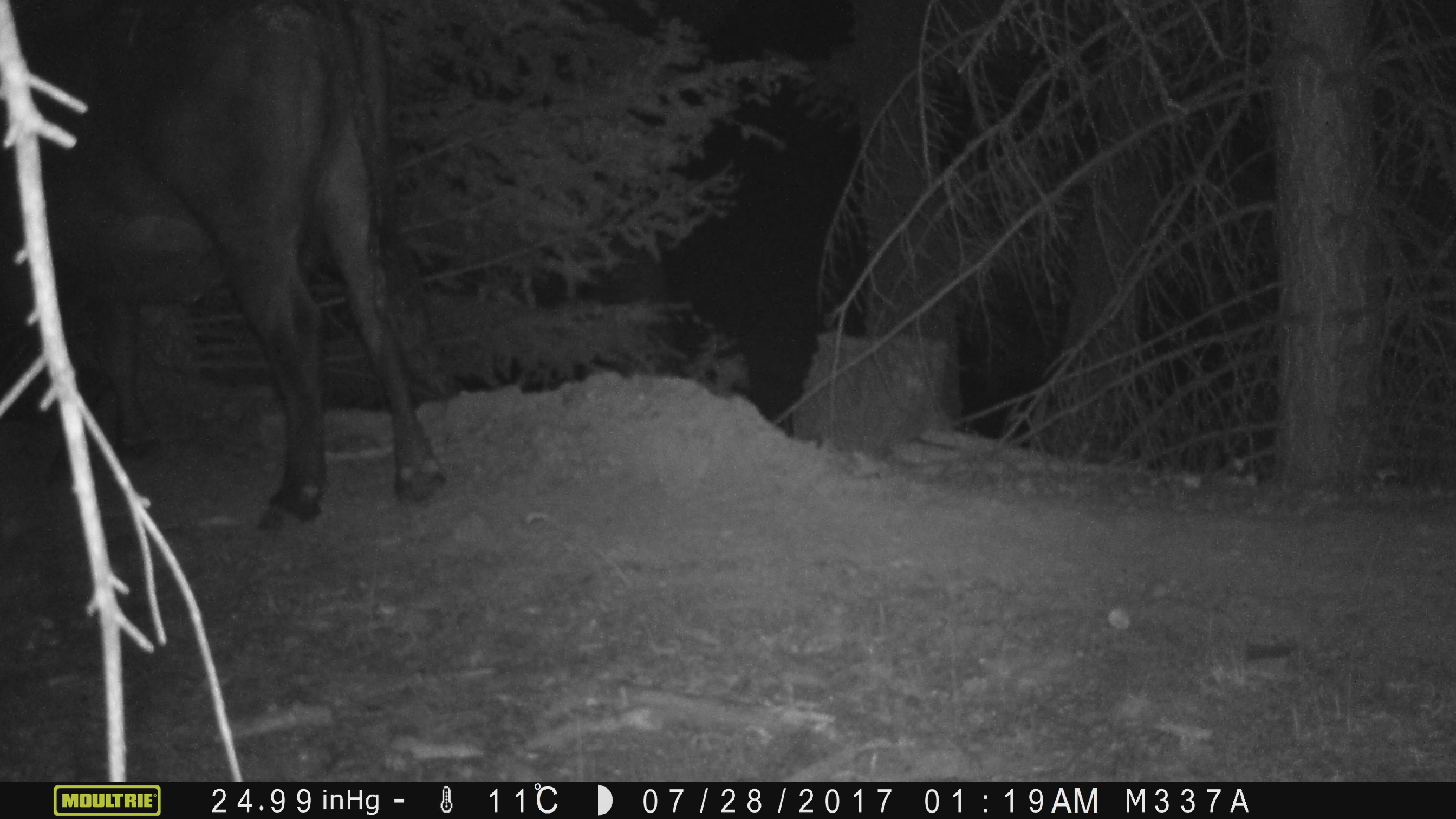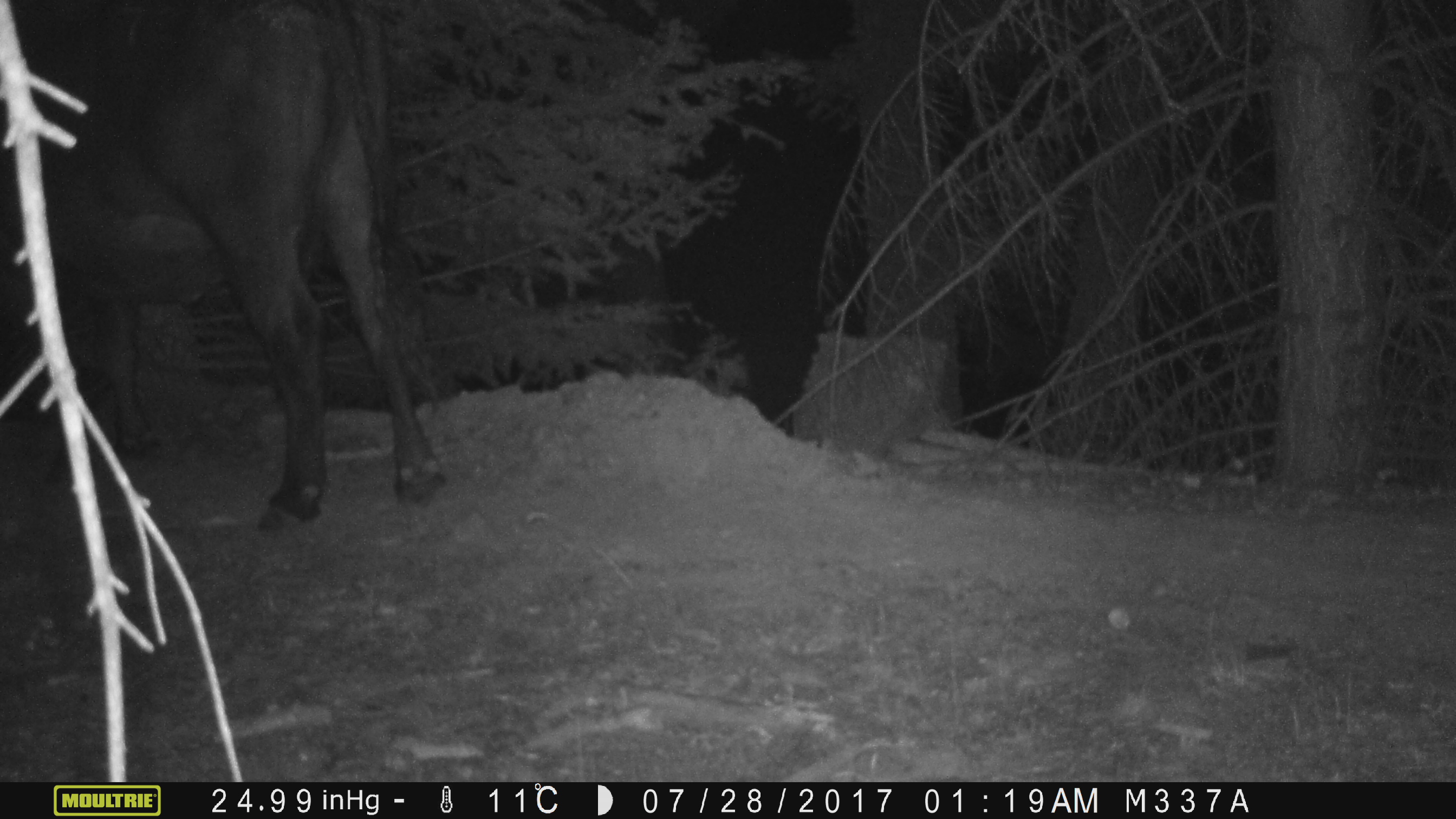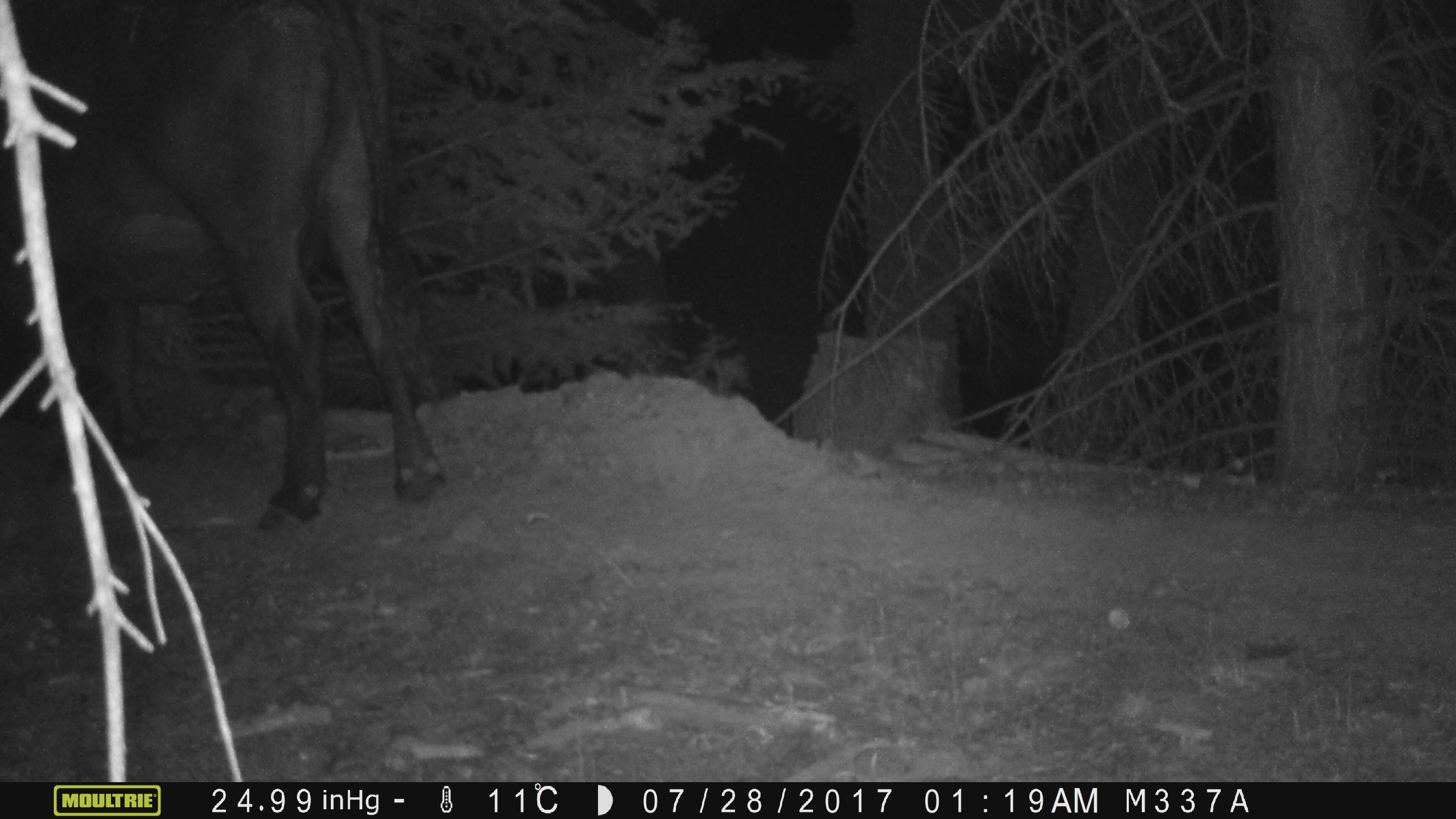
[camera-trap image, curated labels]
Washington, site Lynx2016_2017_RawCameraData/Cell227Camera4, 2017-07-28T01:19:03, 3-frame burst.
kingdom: Animalia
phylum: Chordata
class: Mammalia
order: Artiodactyla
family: Bovidae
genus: Bos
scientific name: Bos taurus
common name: domestic cattle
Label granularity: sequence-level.